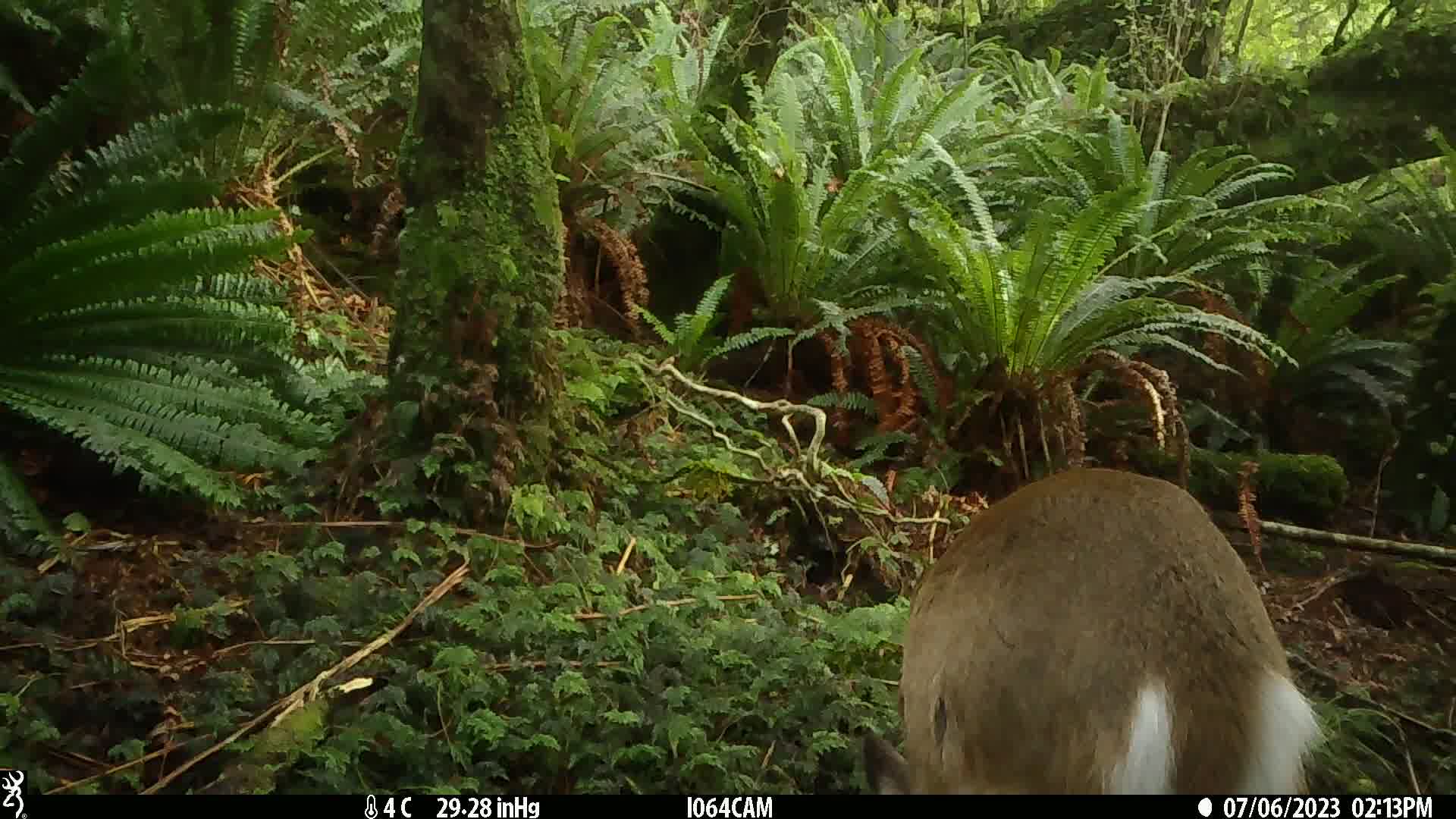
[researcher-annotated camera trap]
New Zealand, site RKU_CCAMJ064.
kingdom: Animalia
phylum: Chordata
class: Mammalia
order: Artiodactyla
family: Cervidae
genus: Odocoileus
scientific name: Odocoileus virginianus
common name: white-tailed deer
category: white tailed deer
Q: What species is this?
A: White tailed deer (white-tailed deer) (Odocoileus virginianus).